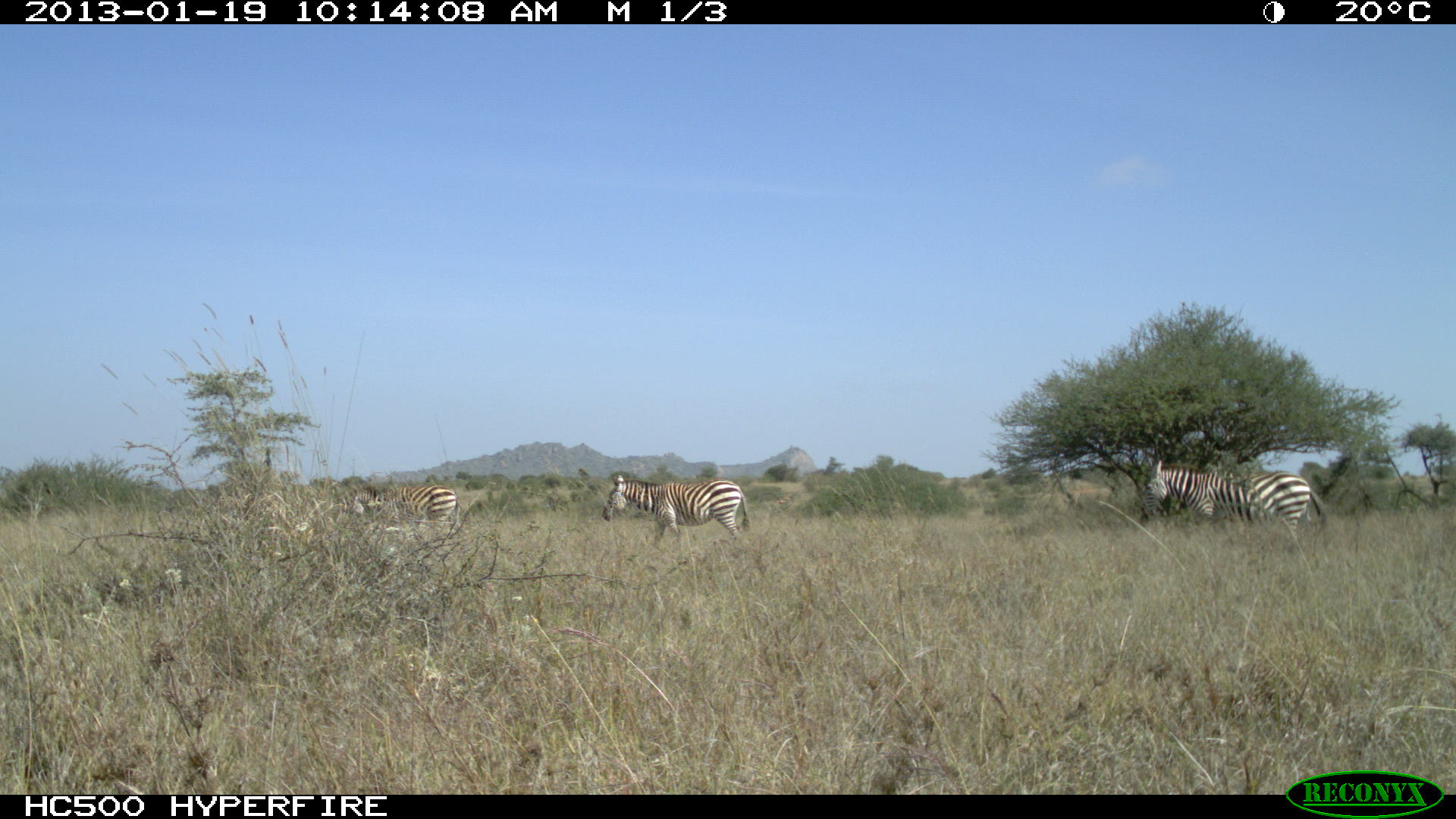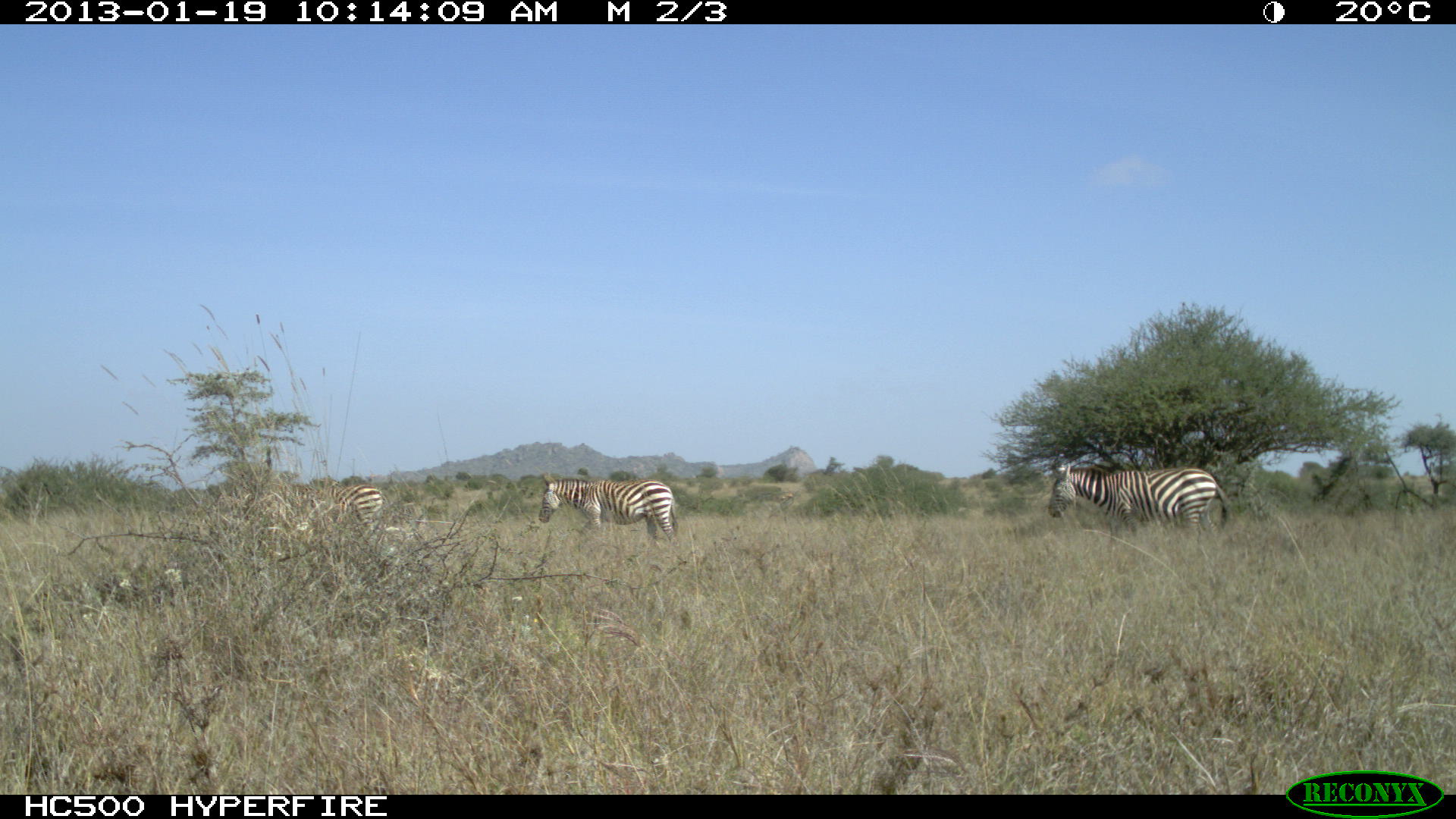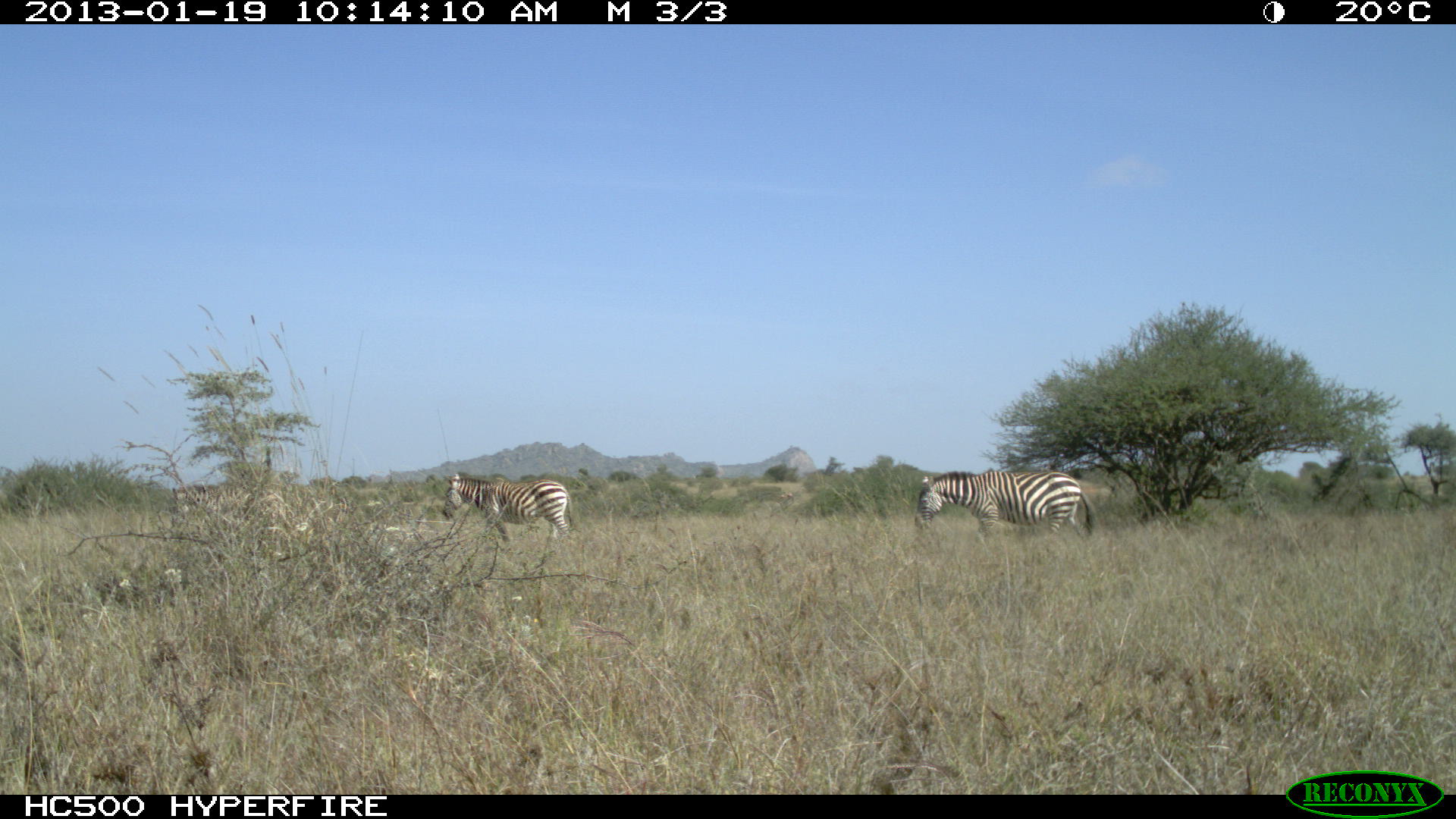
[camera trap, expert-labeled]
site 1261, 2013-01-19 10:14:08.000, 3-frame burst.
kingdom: Animalia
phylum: Chordata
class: Mammalia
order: Perissodactyla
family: Equidae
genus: Equus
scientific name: Equus quagga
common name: plains zebra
Equus quagga (plains zebra), count 3.